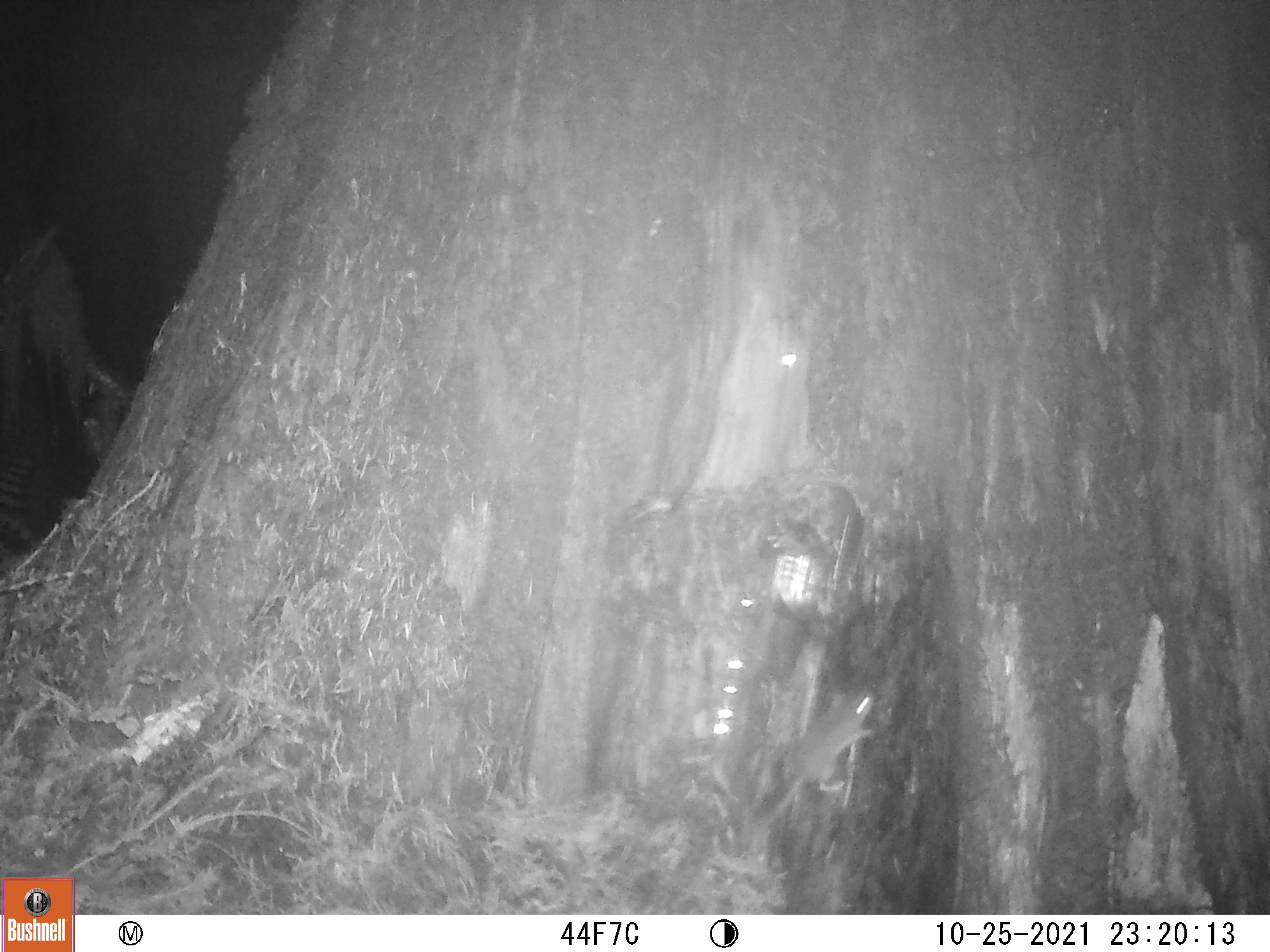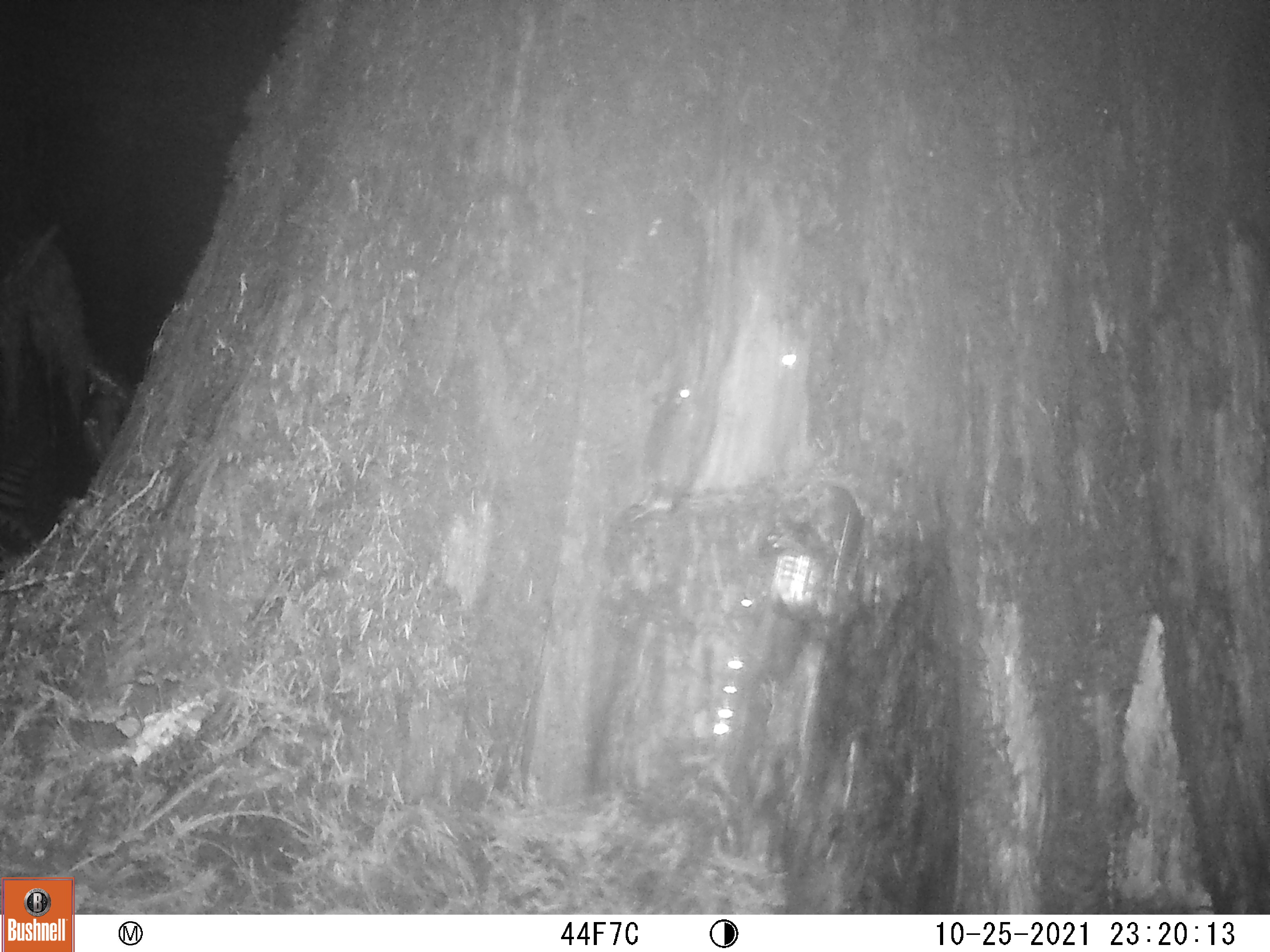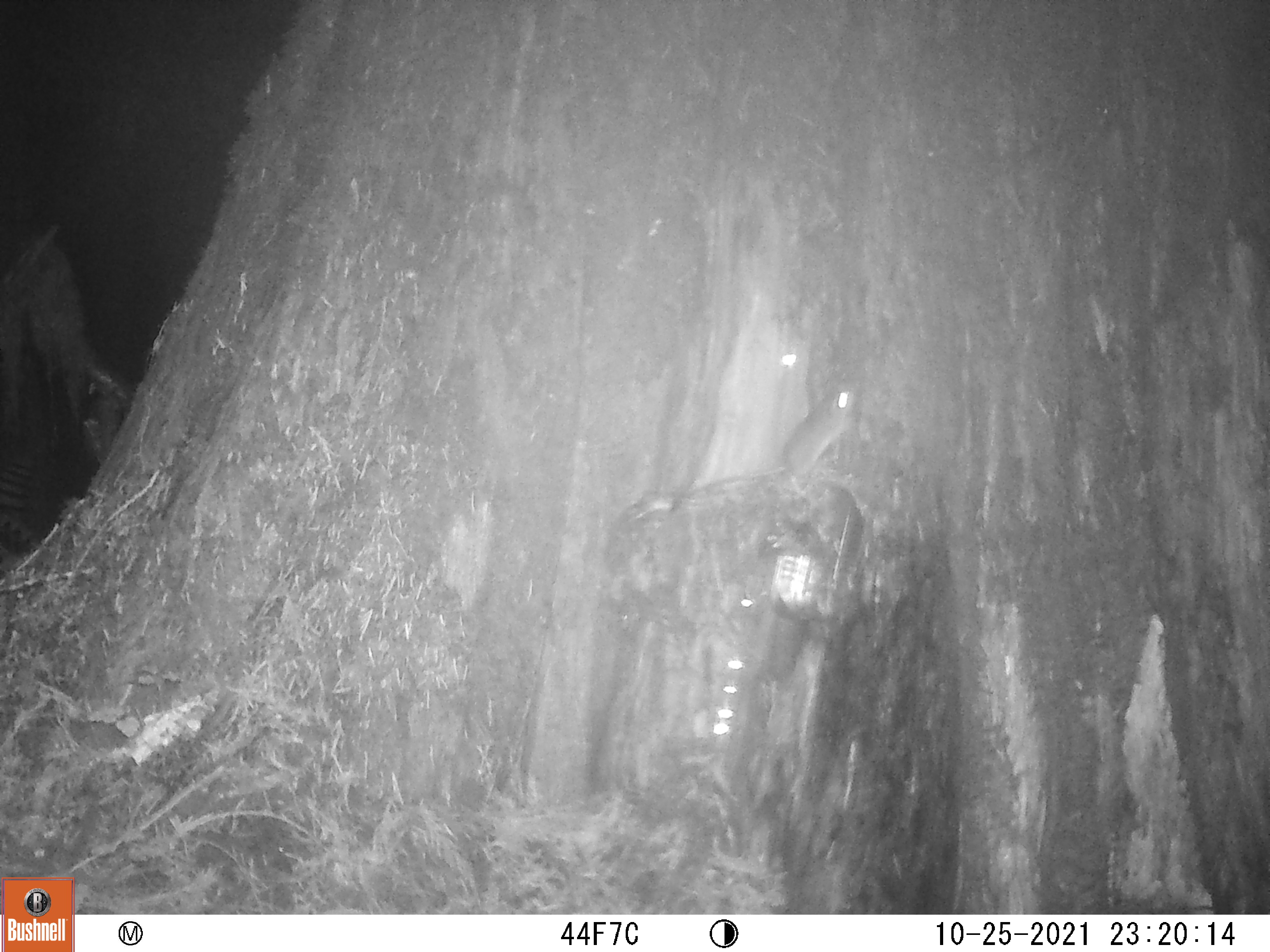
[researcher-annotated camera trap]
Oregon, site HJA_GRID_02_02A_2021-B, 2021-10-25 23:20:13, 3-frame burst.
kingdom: Animalia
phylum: Chordata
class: Mammalia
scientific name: Mammalia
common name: small mammal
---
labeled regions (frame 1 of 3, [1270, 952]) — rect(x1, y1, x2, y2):
small mammal: rect(715, 681, 891, 843)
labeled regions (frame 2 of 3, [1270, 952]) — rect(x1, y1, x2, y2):
small mammal: rect(624, 373, 709, 517)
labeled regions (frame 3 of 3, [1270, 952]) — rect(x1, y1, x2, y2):
small mammal: rect(656, 369, 872, 511)